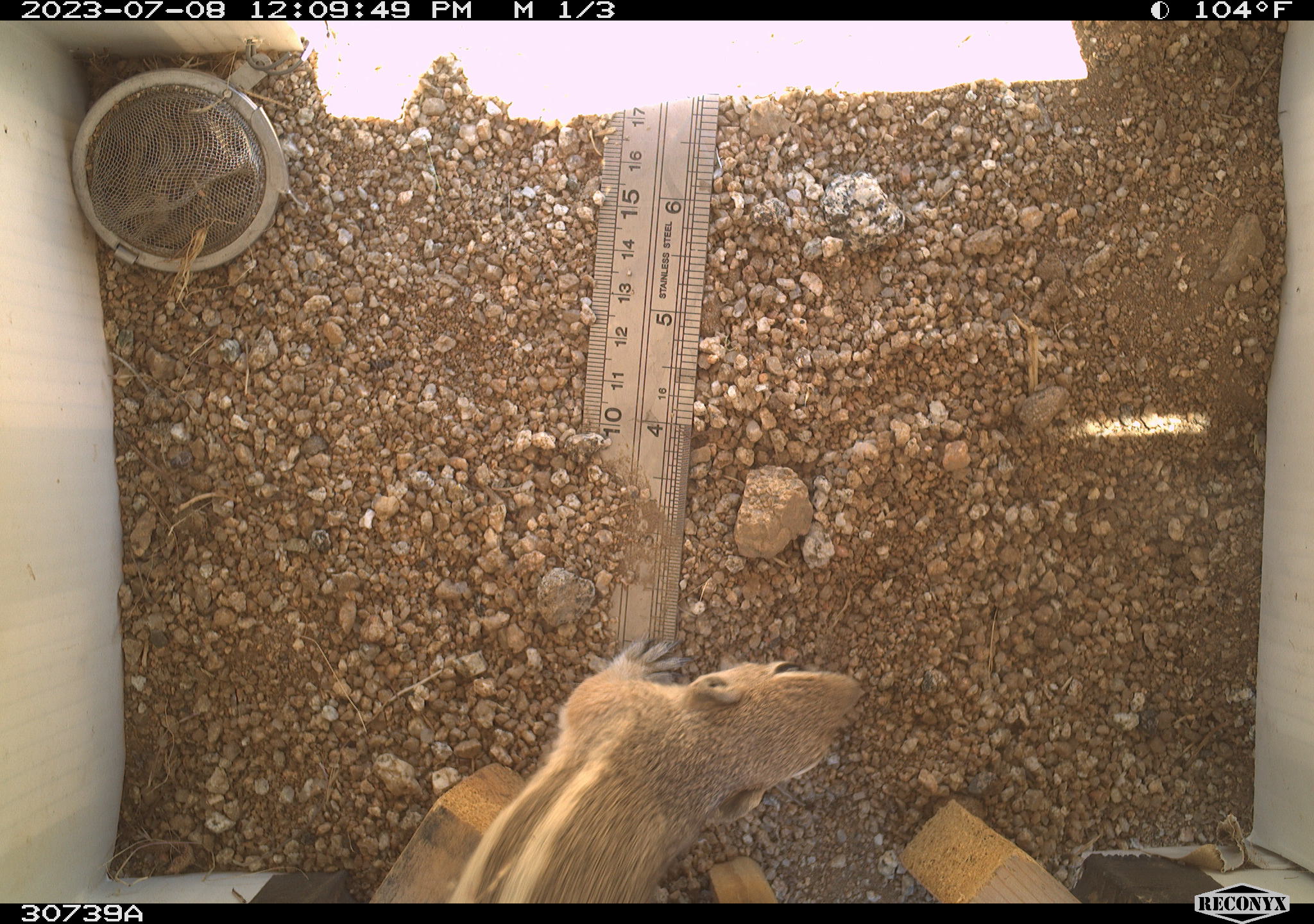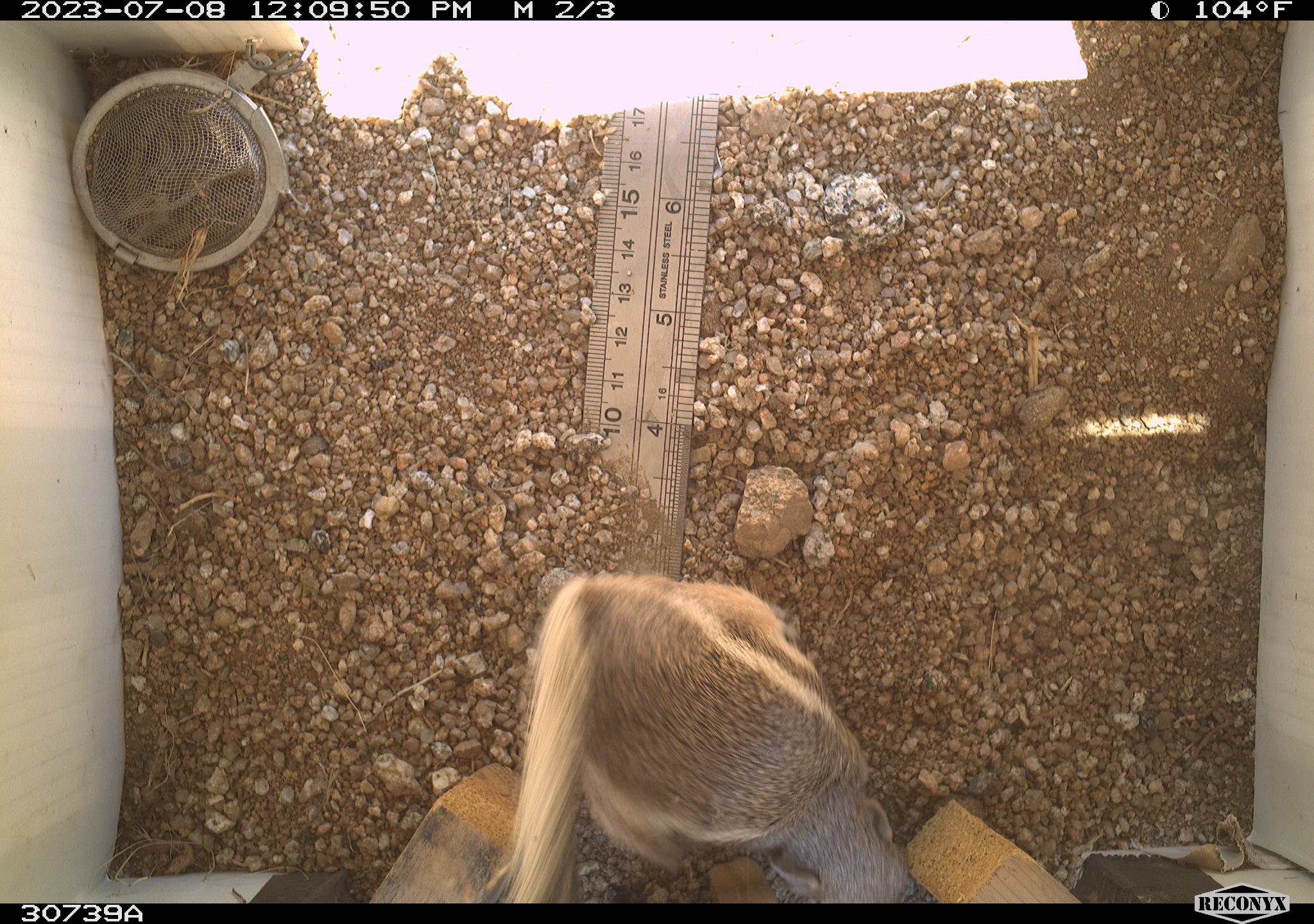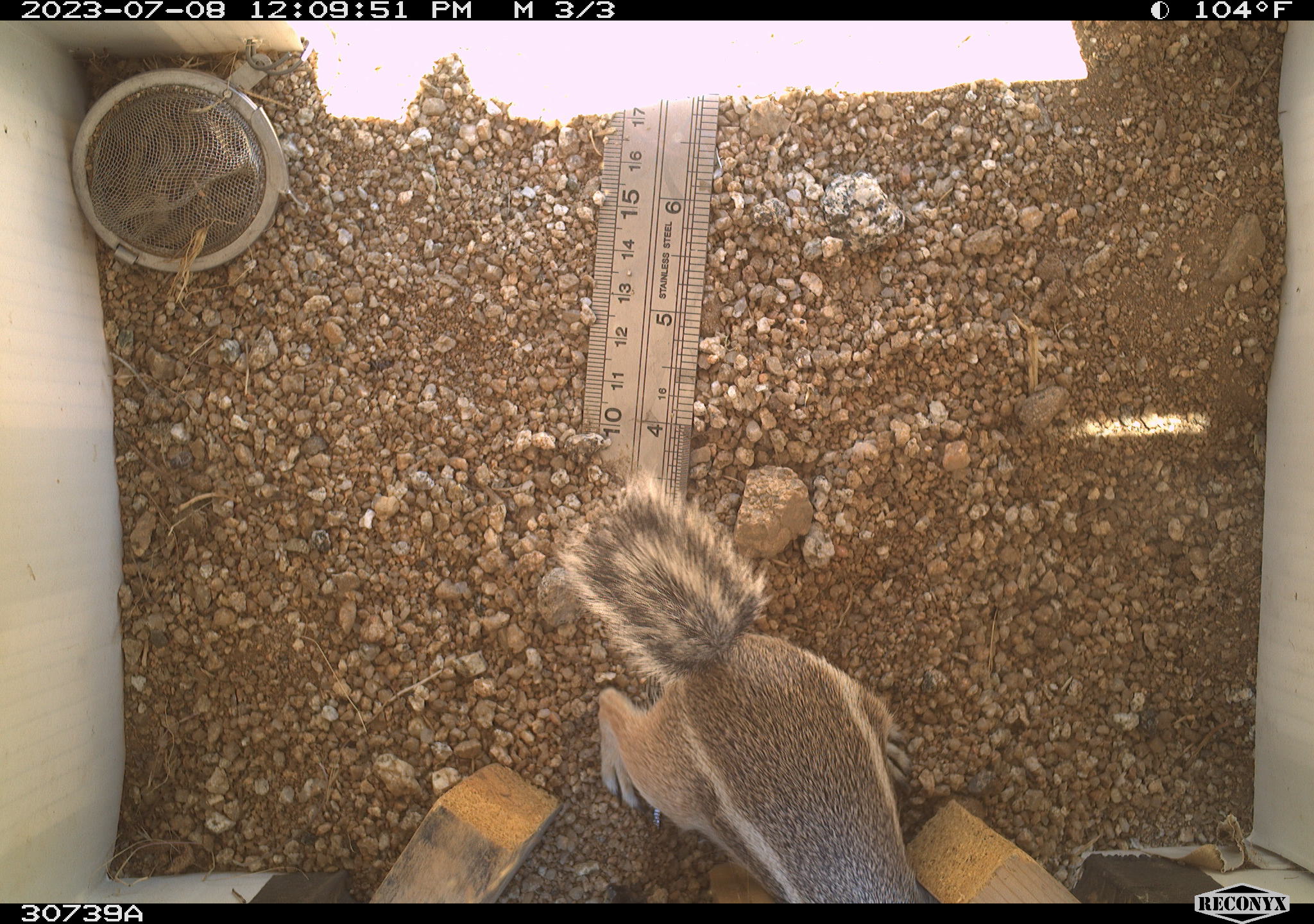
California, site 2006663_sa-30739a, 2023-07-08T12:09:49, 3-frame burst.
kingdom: Animalia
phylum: Chordata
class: Mammalia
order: Rodentia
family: Sciuridae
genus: Ammospermophilus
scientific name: Ammospermophilus leucurus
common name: white-tailed antelope squirrel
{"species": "white-tailed antelope squirrel (Ammospermophilus leucurus)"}